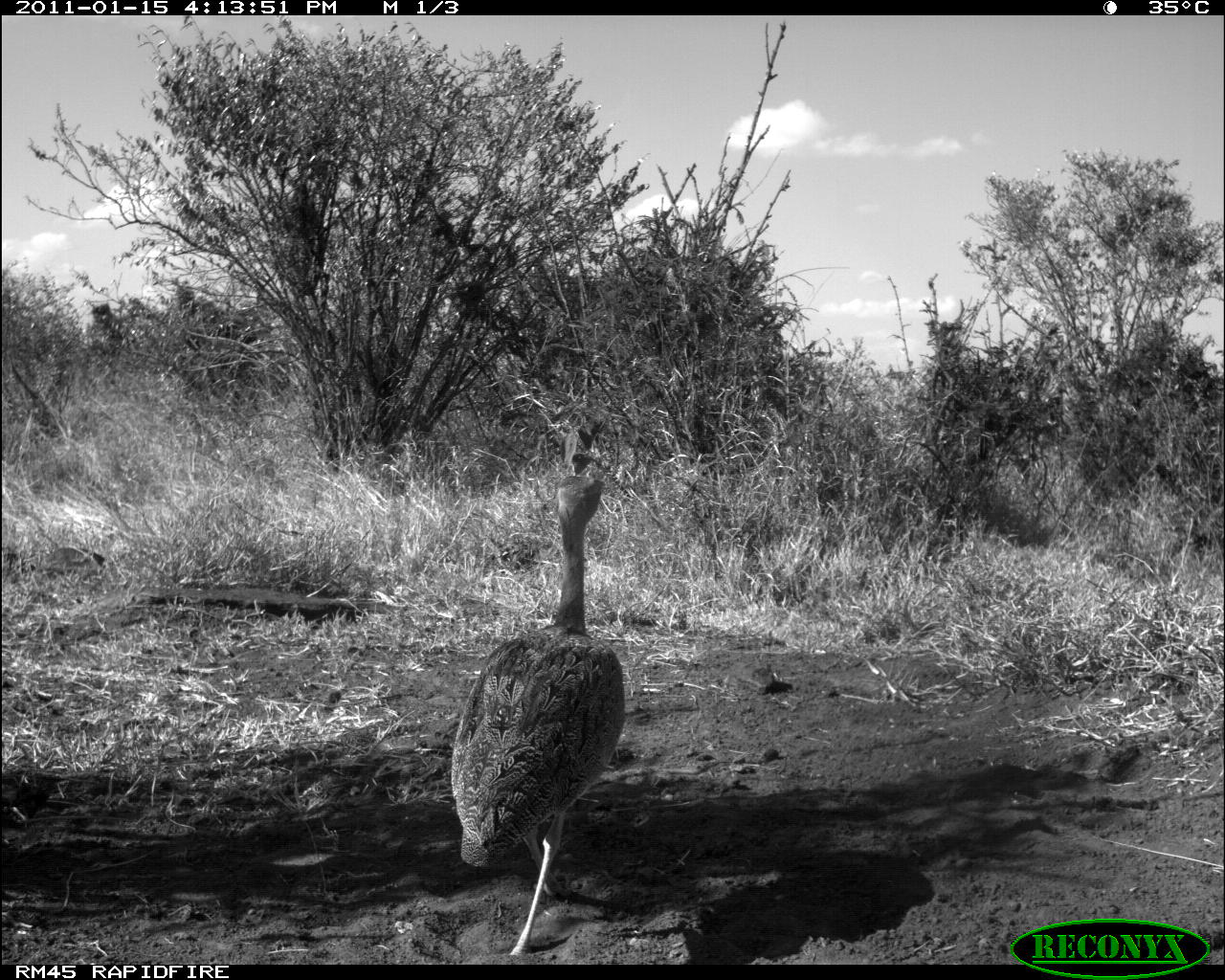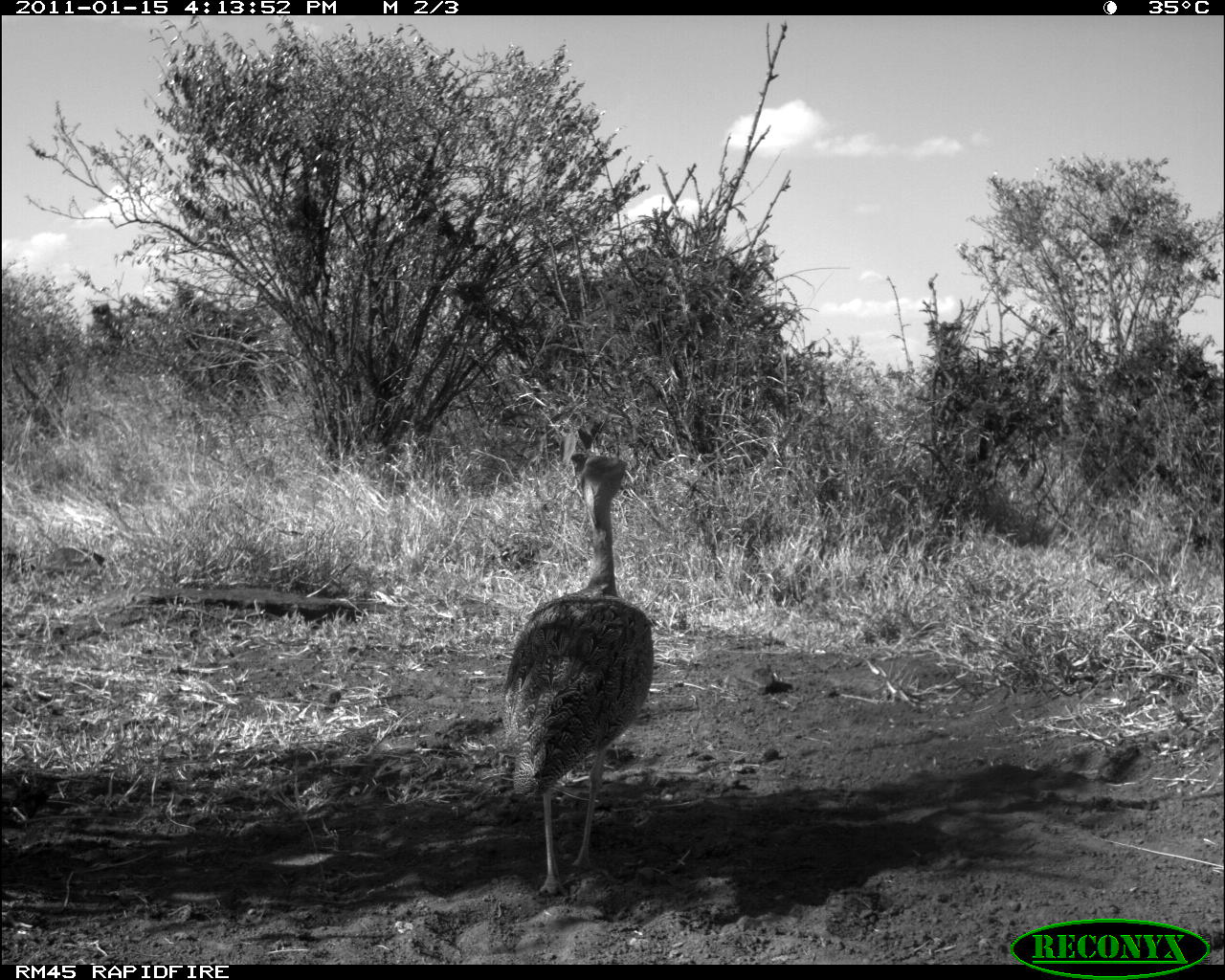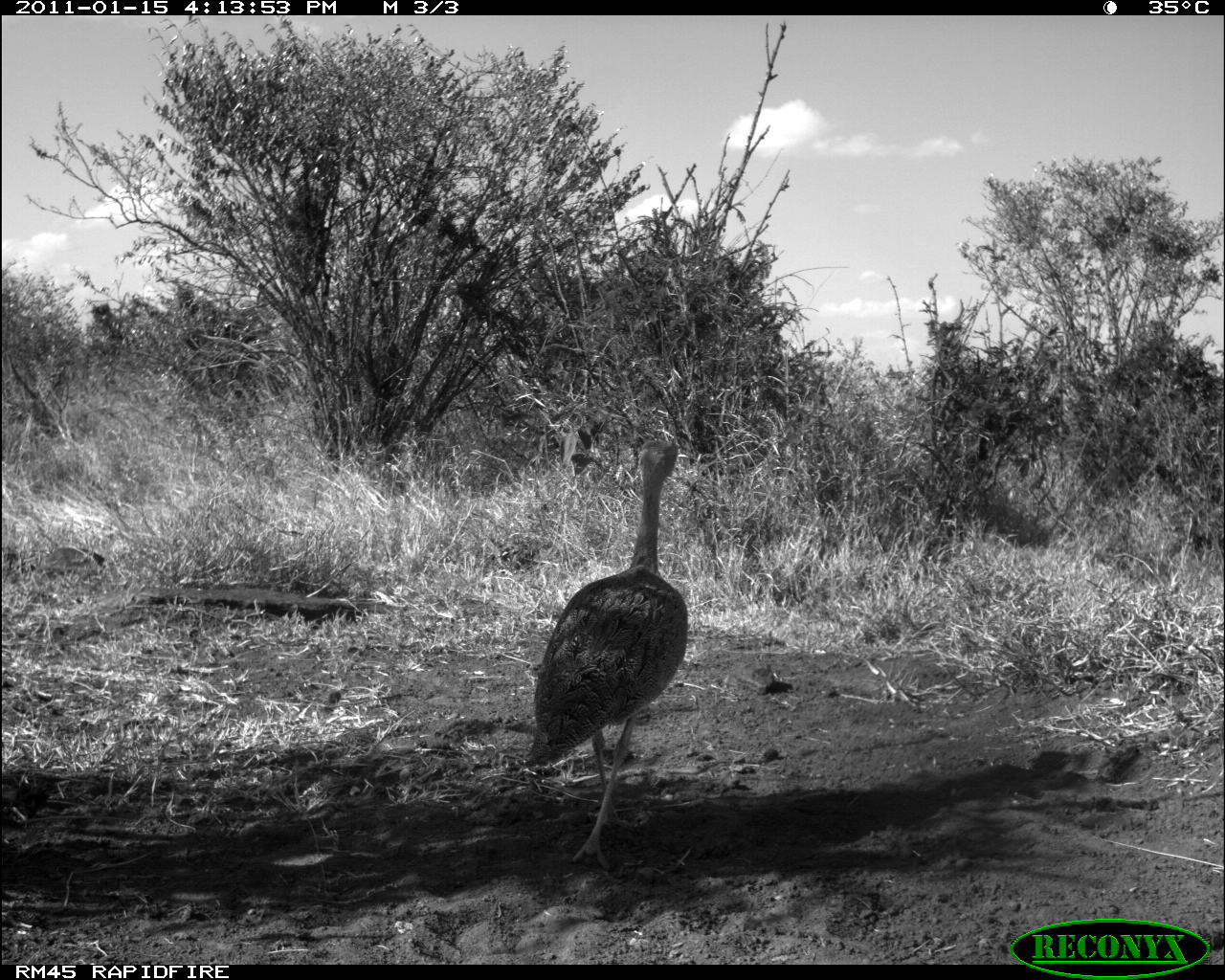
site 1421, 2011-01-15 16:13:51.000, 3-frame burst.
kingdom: Animalia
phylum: Chordata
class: Aves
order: Otidiformes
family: Otididae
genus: Eupodotis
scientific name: Eupodotis senegalensis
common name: white-bellied bustard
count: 1